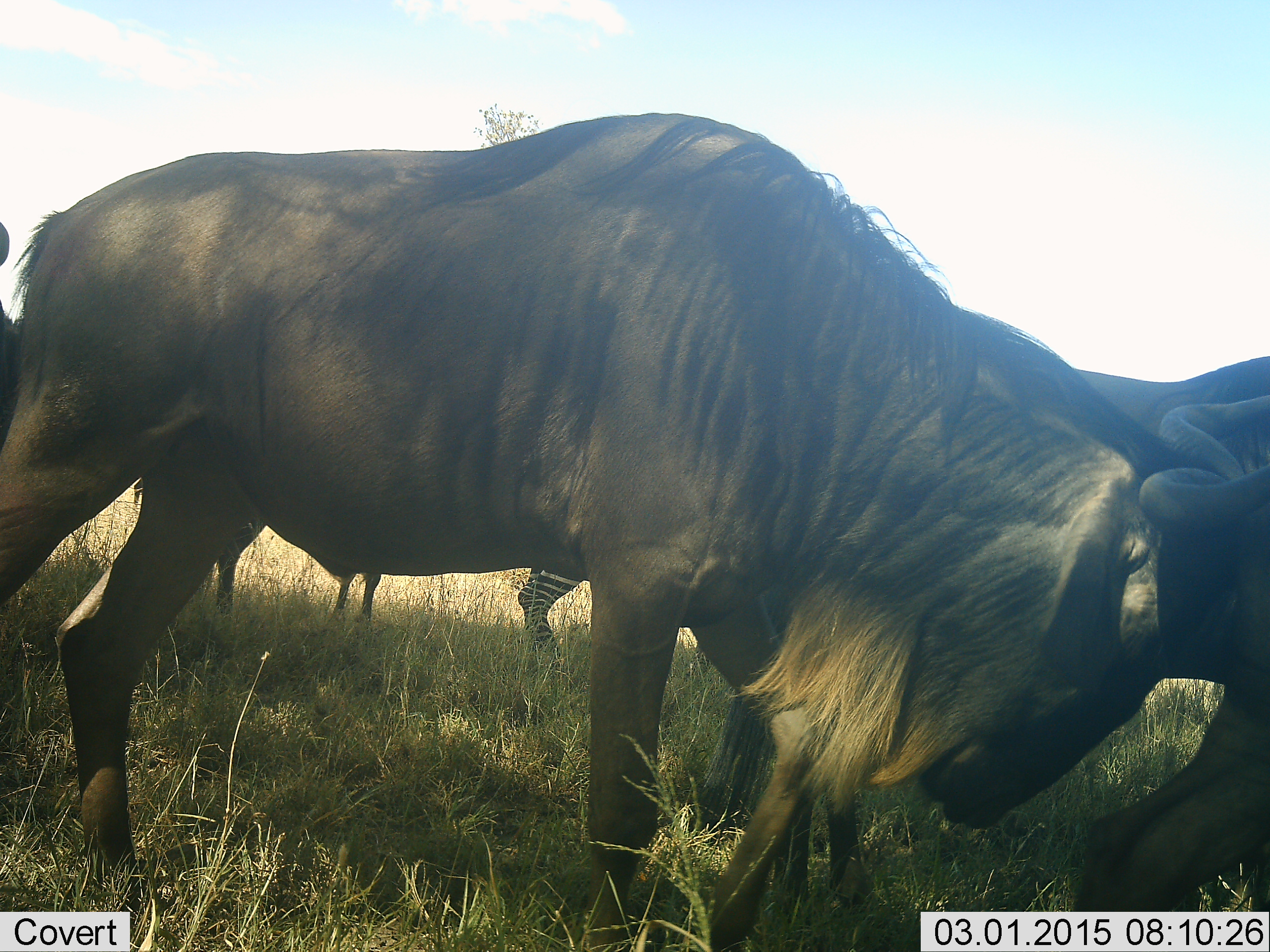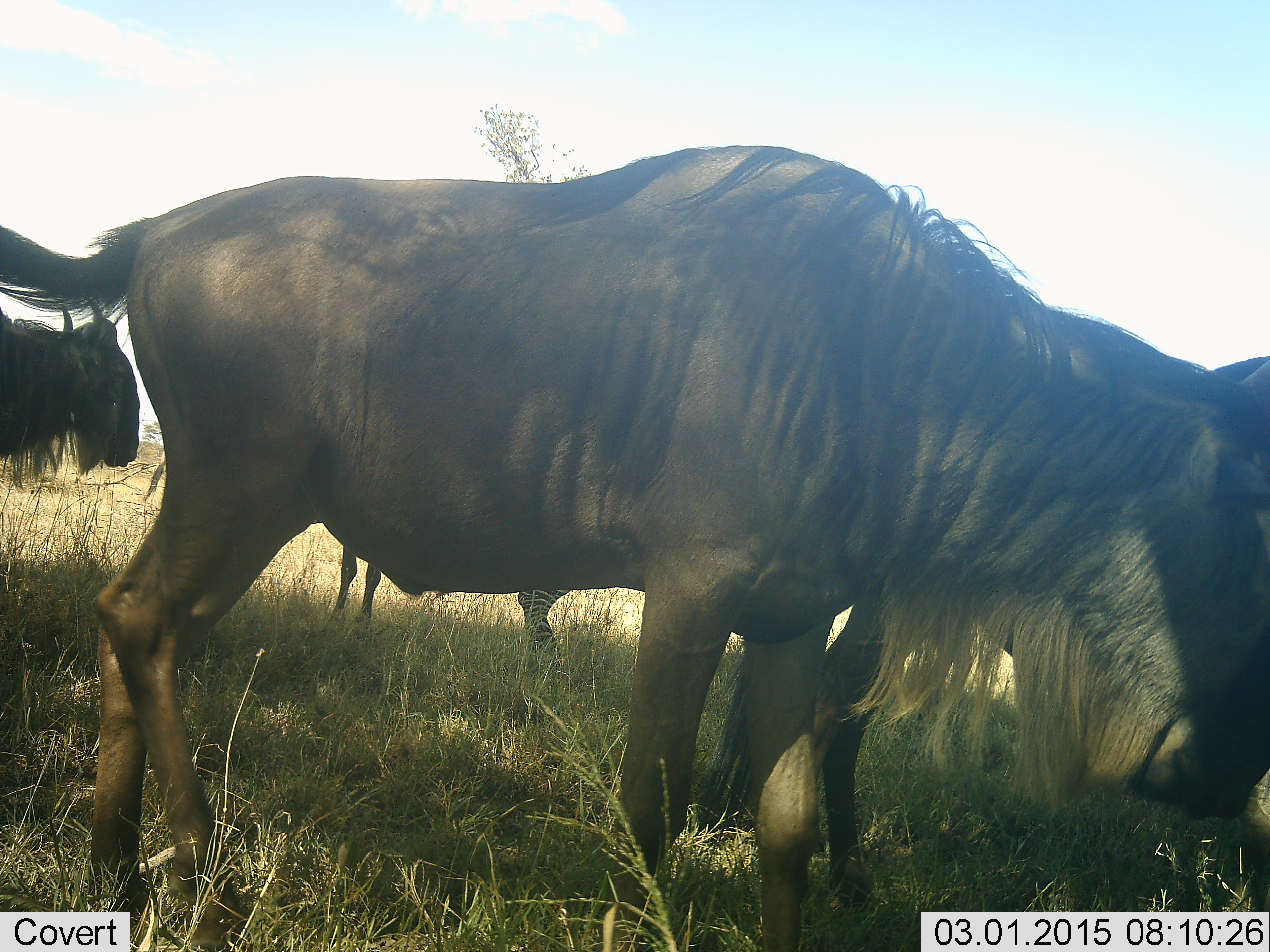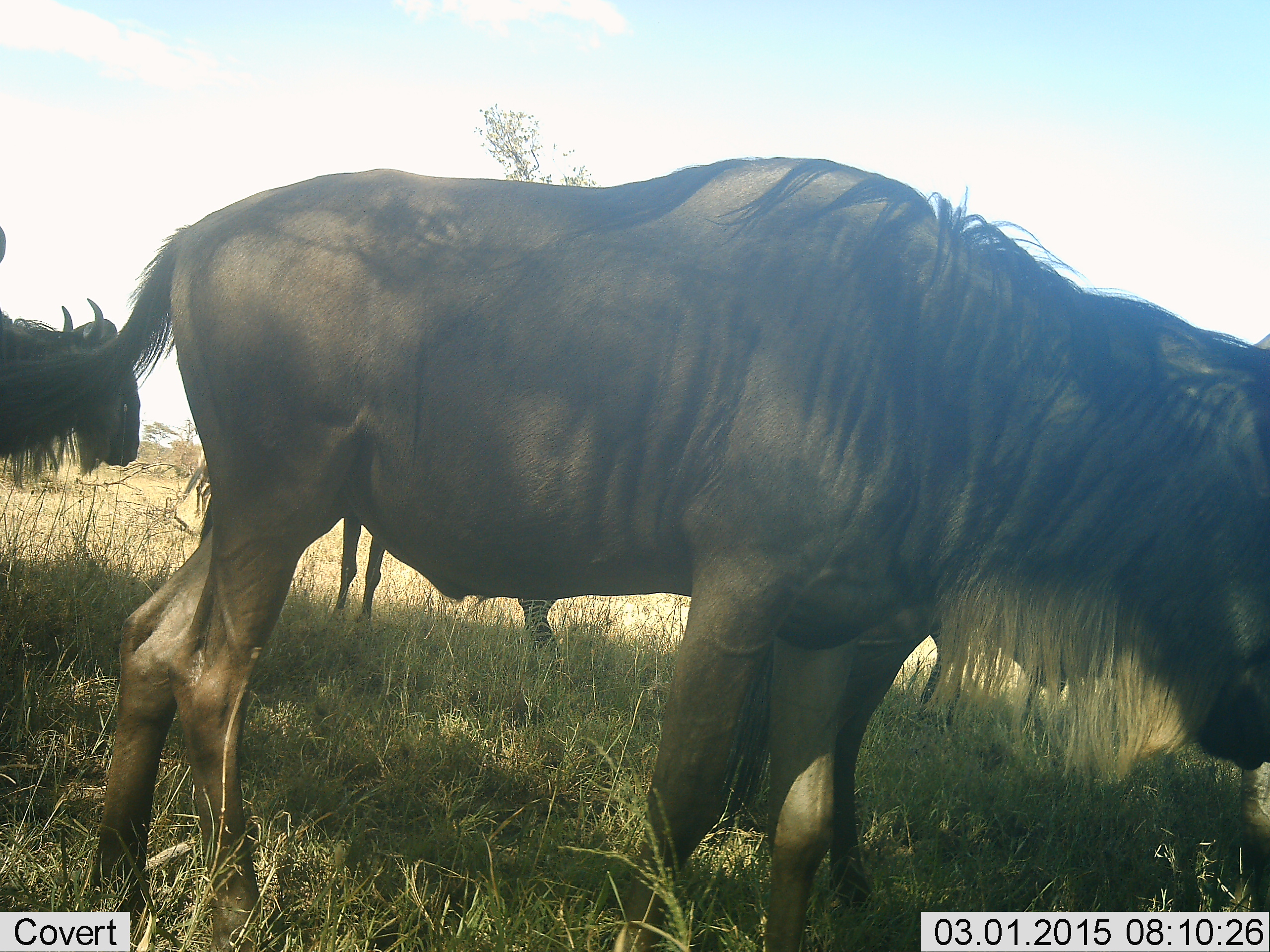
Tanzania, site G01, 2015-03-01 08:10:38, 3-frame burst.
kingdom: Animalia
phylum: Chordata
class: Mammalia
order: Artiodactyla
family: Bovidae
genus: Connochaetes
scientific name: Connochaetes taurinus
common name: blue wildebeest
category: wildebeest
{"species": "wildebeest (blue wildebeest) (Connochaetes taurinus)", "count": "3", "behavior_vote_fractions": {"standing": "76%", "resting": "6%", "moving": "41%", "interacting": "12%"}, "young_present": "0%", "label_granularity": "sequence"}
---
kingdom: Animalia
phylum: Chordata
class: Mammalia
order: Perissodactyla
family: Equidae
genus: Equus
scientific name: Equus quagga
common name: plains zebra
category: zebra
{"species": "zebra (plains zebra) (Equus quagga)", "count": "1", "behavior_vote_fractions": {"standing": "90%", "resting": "10%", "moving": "10%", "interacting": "0%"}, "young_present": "0%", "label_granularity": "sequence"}